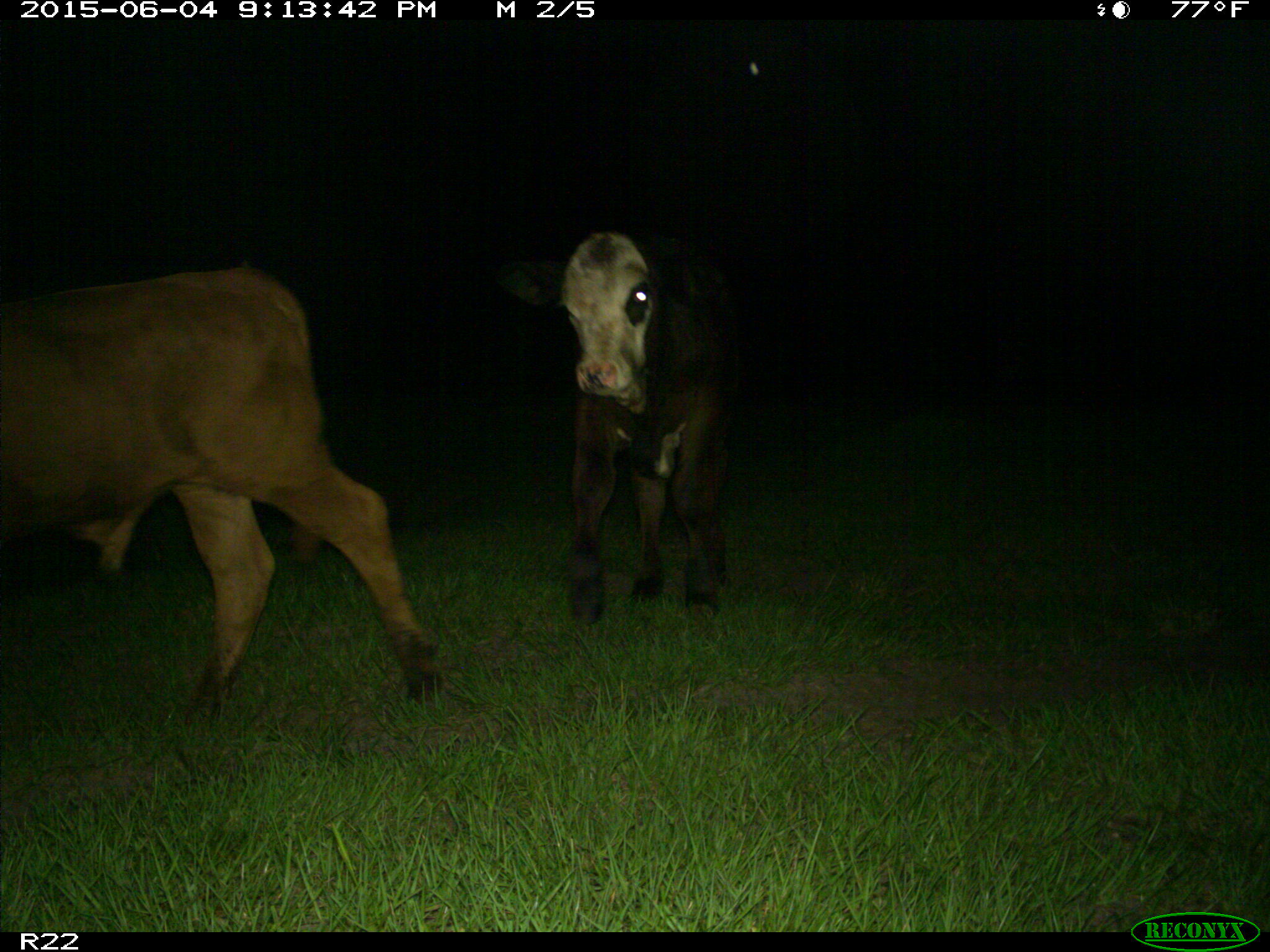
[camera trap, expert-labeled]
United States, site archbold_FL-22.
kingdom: Animalia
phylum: Chordata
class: Mammalia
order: Artiodactyla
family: Bovidae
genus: Bos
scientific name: Bos taurus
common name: domestic cow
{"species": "Bos taurus (domestic cow)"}